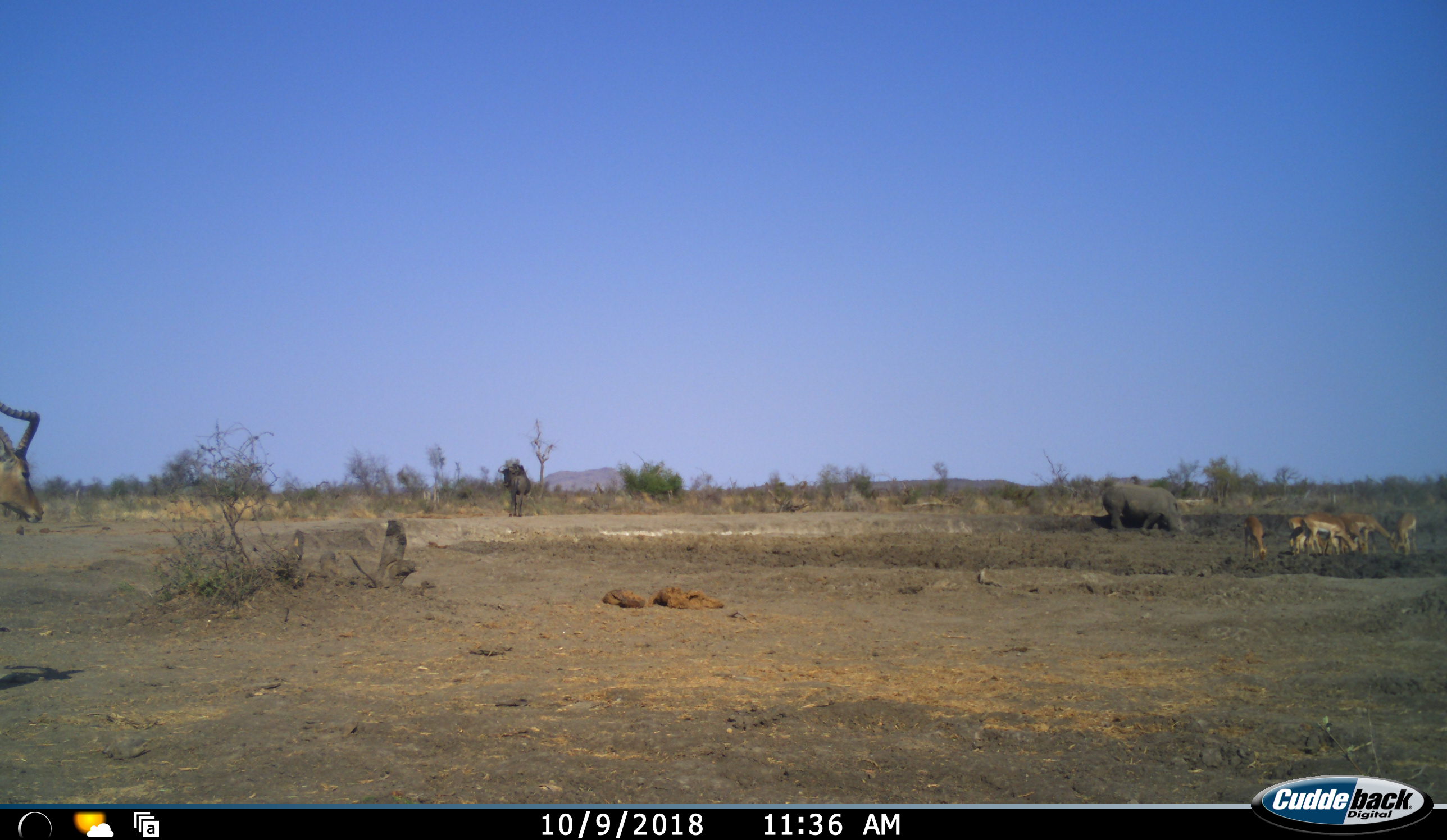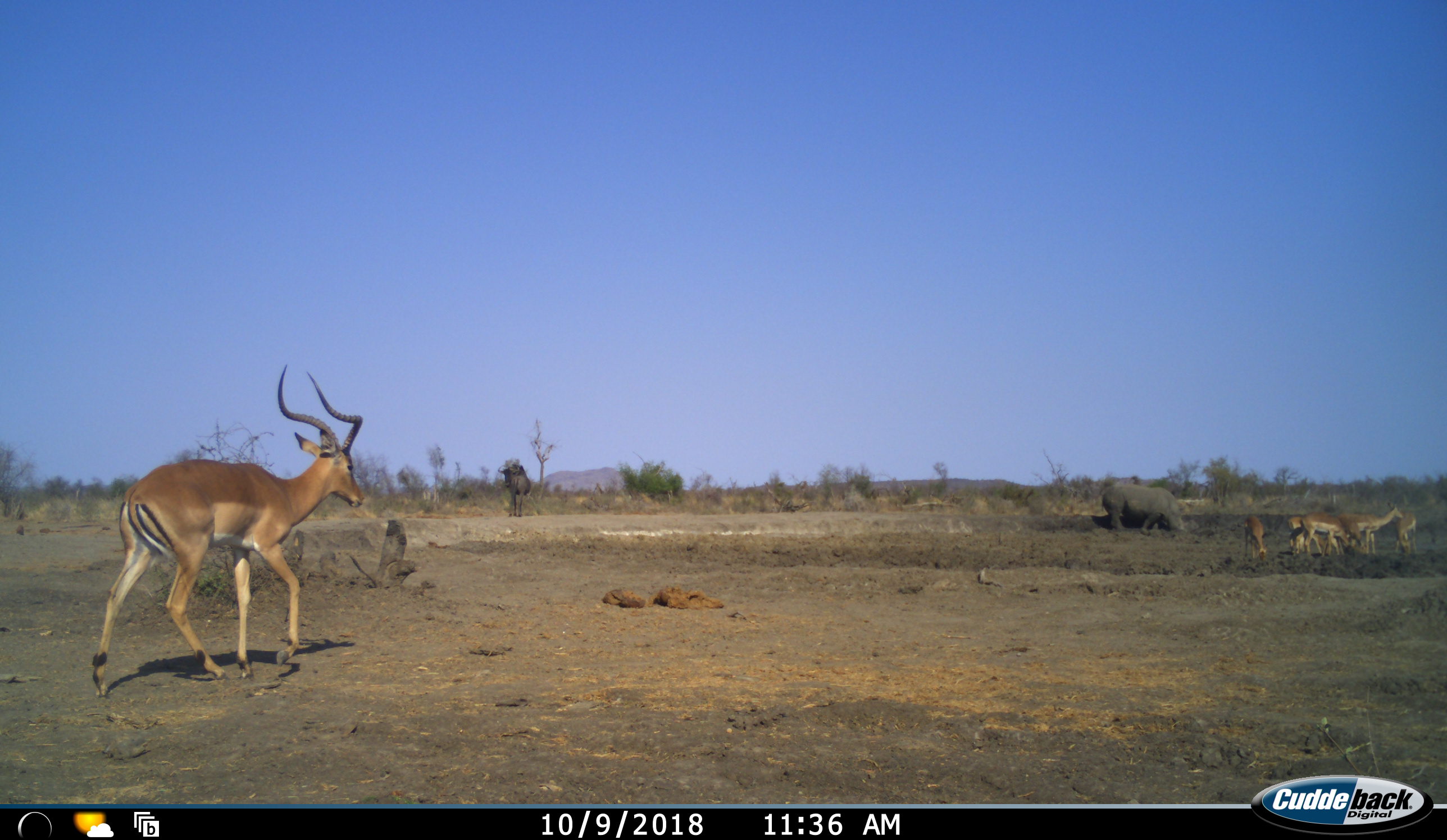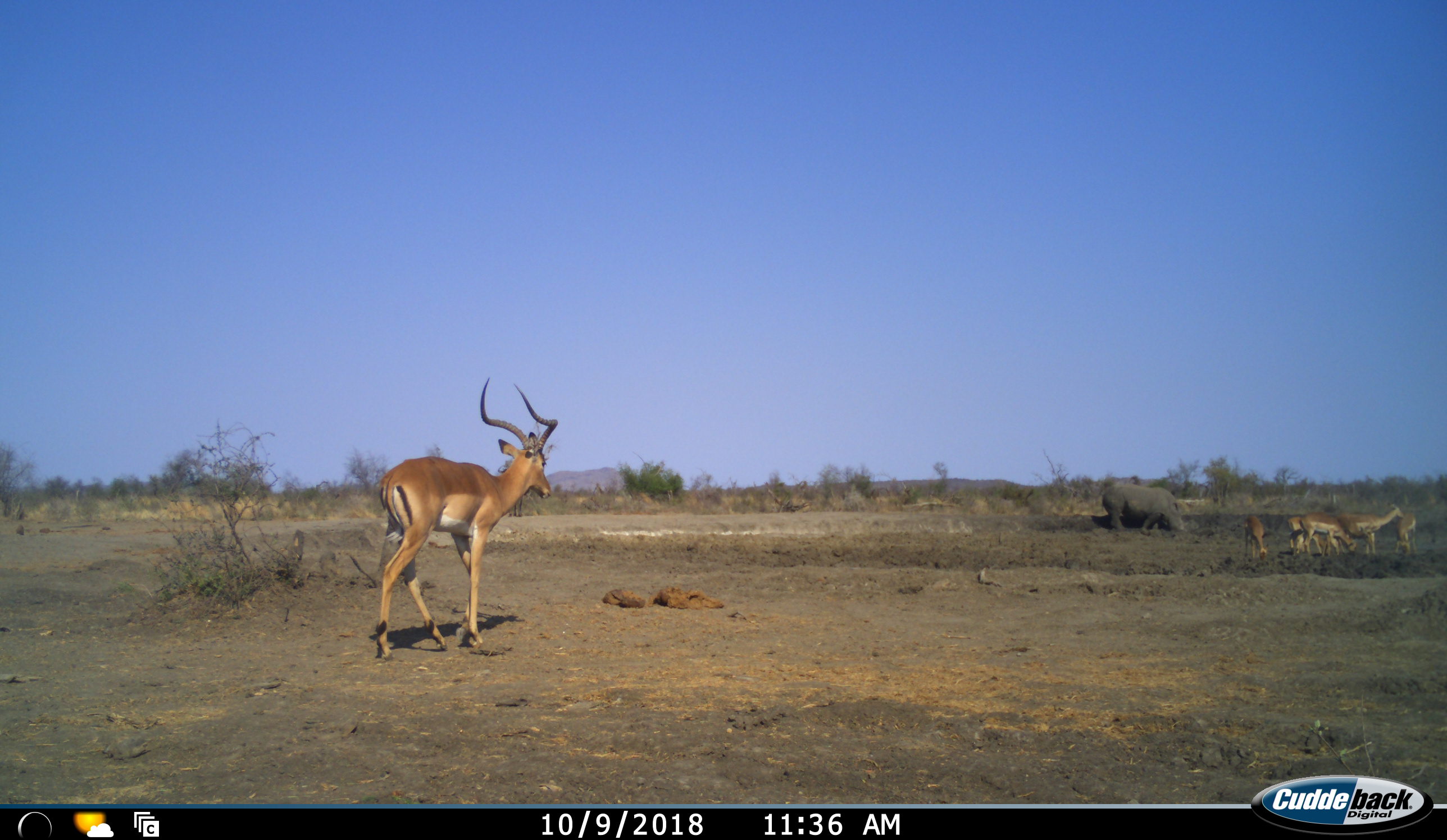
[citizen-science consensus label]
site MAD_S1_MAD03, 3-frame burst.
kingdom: Animalia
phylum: Chordata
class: Mammalia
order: Artiodactyla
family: Bovidae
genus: Aepyceros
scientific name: Aepyceros melampus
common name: impala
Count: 7.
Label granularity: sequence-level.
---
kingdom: Animalia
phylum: Chordata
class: Mammalia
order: Perissodactyla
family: Rhinocerotidae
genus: Ceratotherium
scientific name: Ceratotherium simum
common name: white rhinoceros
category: rhinoceroswhite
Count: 1.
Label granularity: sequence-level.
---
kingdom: Animalia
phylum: Chordata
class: Mammalia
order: Artiodactyla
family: Bovidae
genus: Connochaetes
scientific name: Connochaetes taurinus taurinus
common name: blue wildebeest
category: wildebeestblue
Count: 1.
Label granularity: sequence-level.